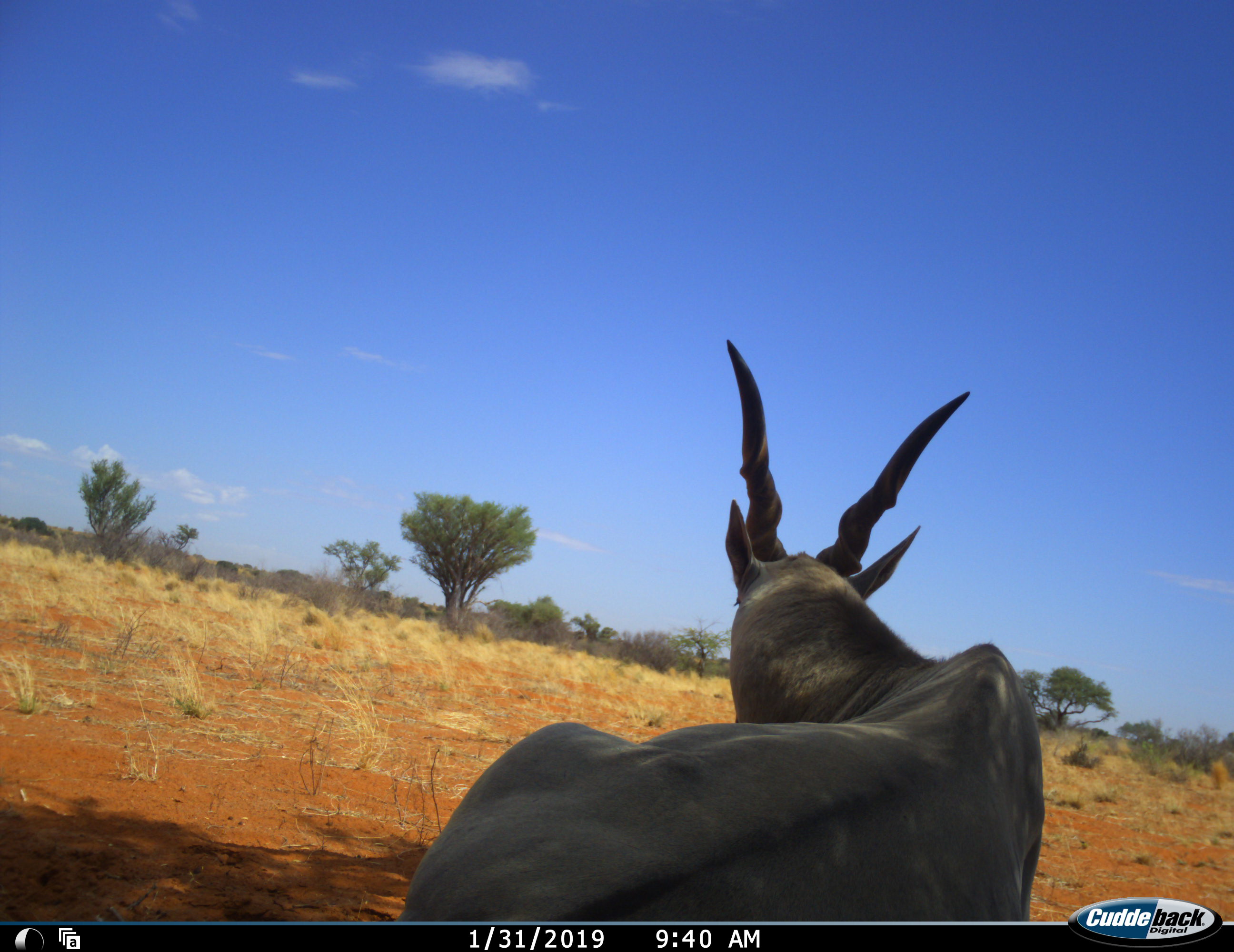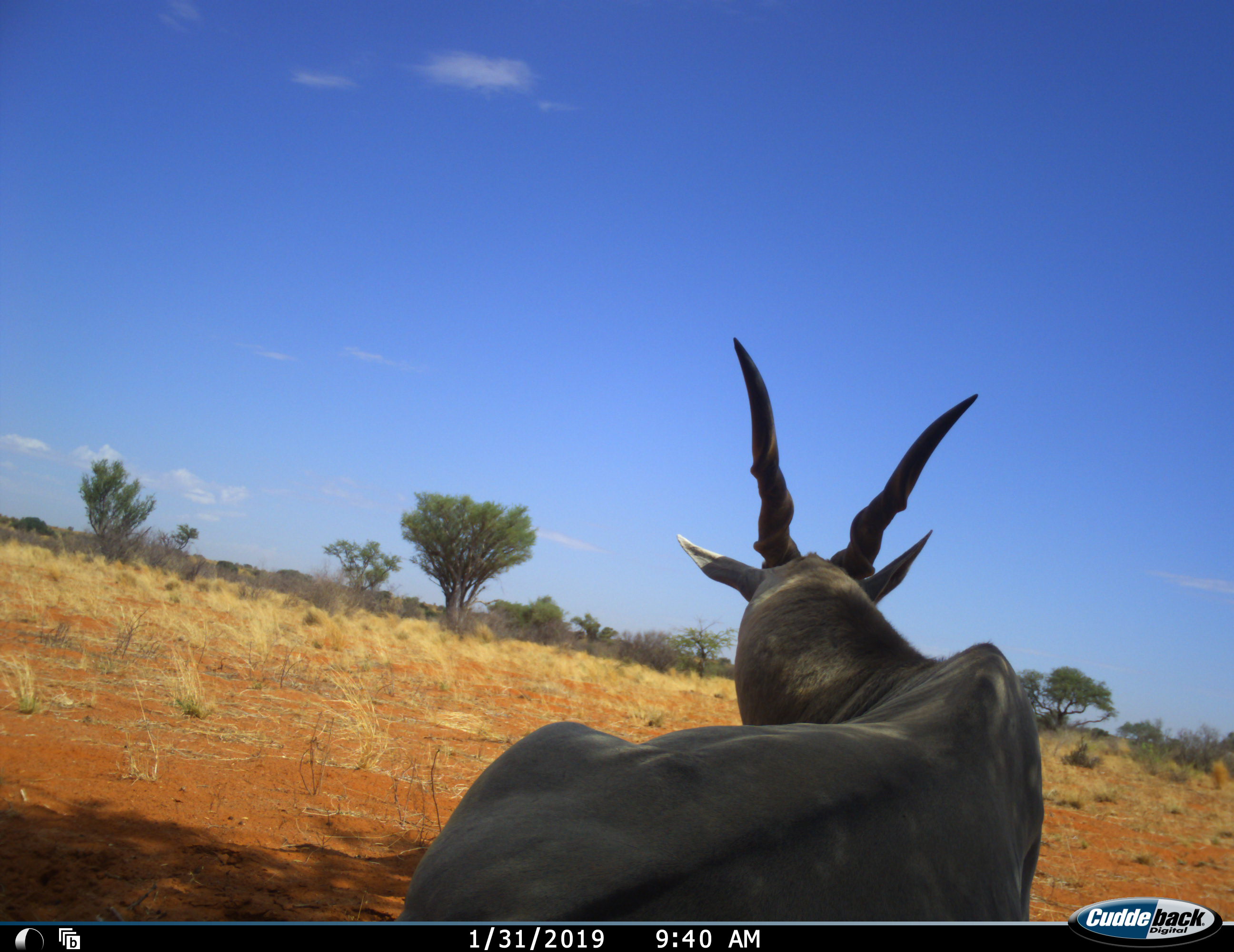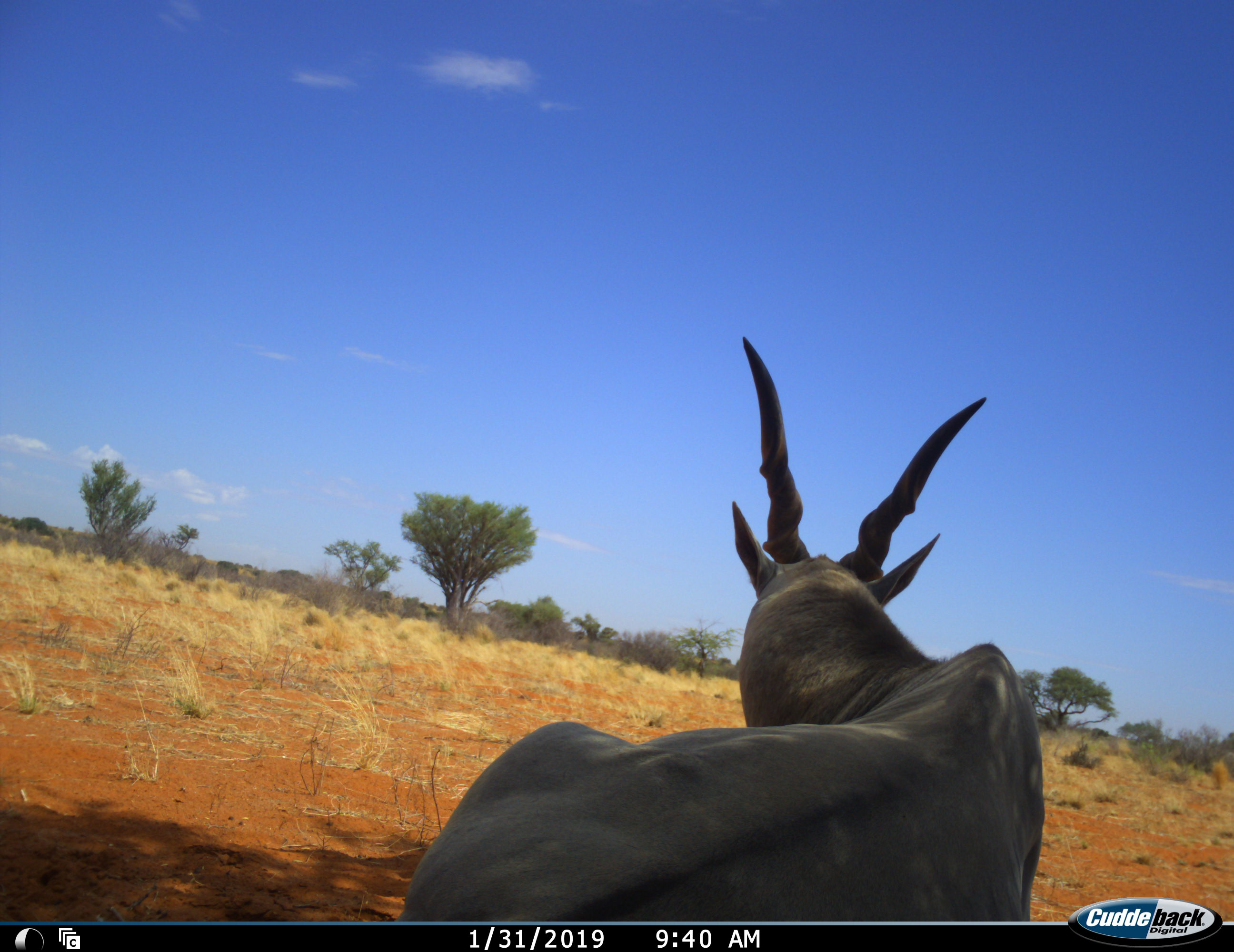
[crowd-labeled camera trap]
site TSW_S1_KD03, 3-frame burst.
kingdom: Animalia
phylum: Chordata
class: Mammalia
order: Artiodactyla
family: Bovidae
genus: Tragelaphus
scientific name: Tragelaphus oryx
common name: eland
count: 1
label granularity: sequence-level